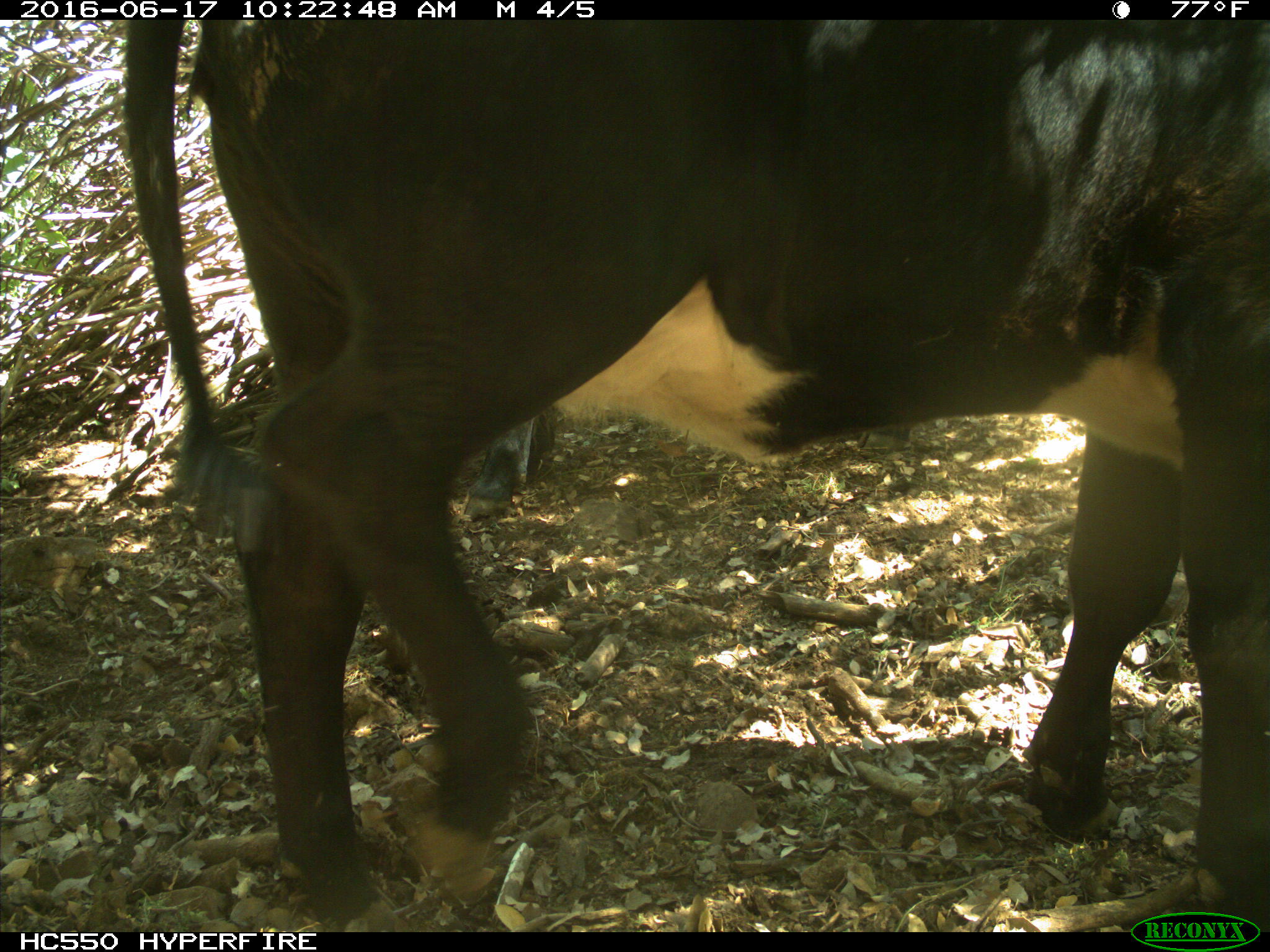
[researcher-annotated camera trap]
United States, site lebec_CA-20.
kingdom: Animalia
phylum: Chordata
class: Mammalia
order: Artiodactyla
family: Bovidae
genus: Bos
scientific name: Bos taurus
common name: domestic cow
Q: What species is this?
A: Bos taurus (domestic cow).